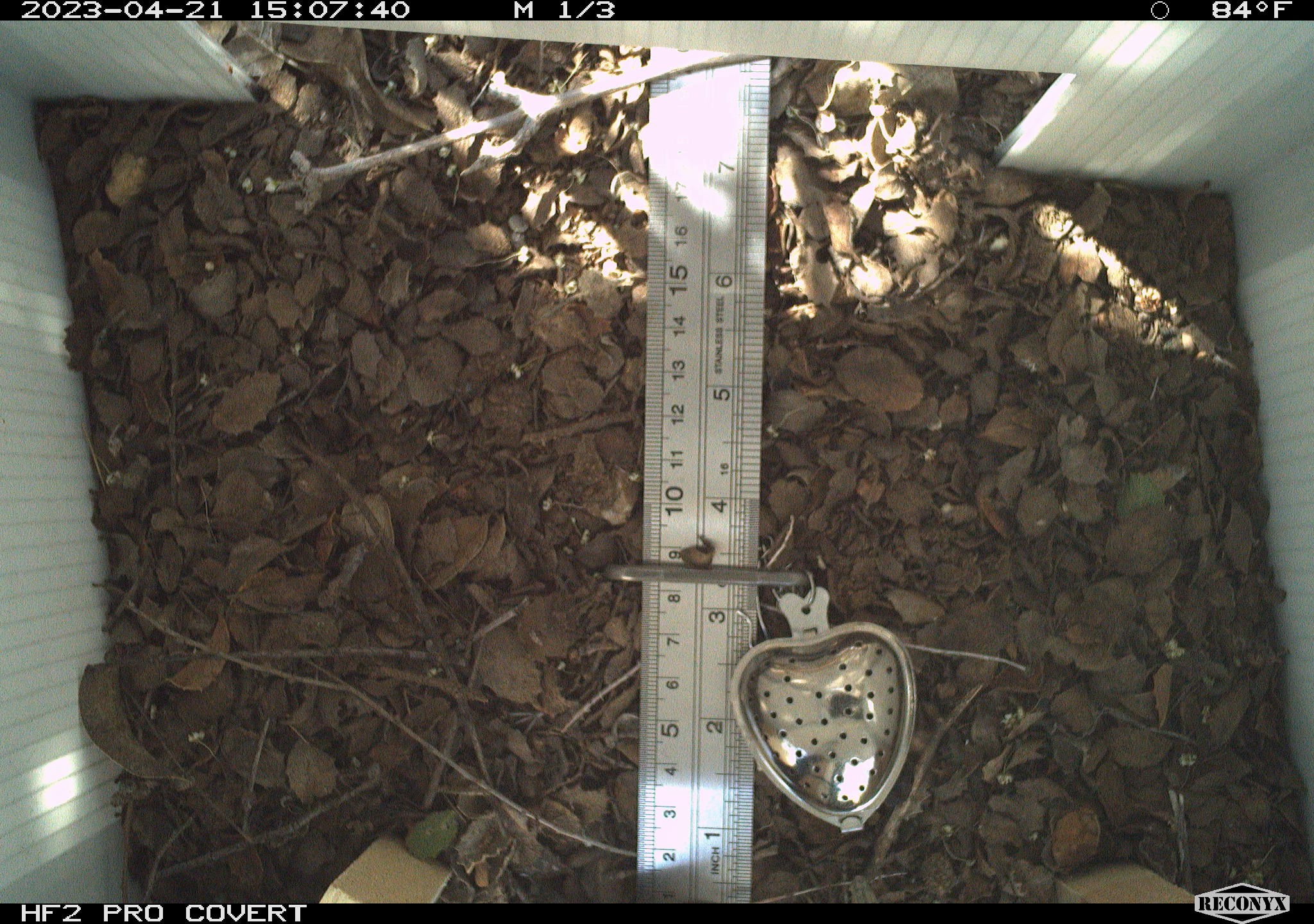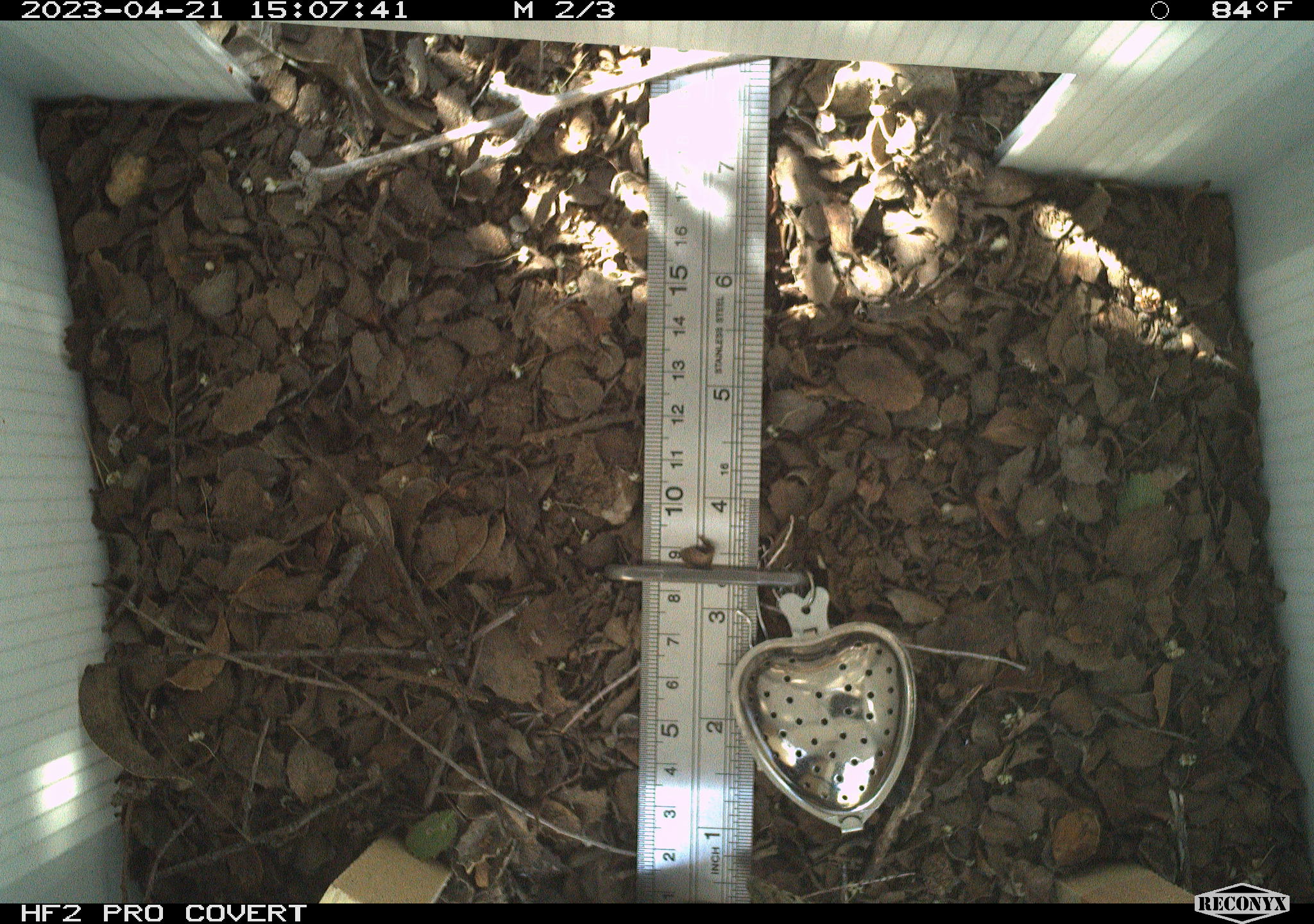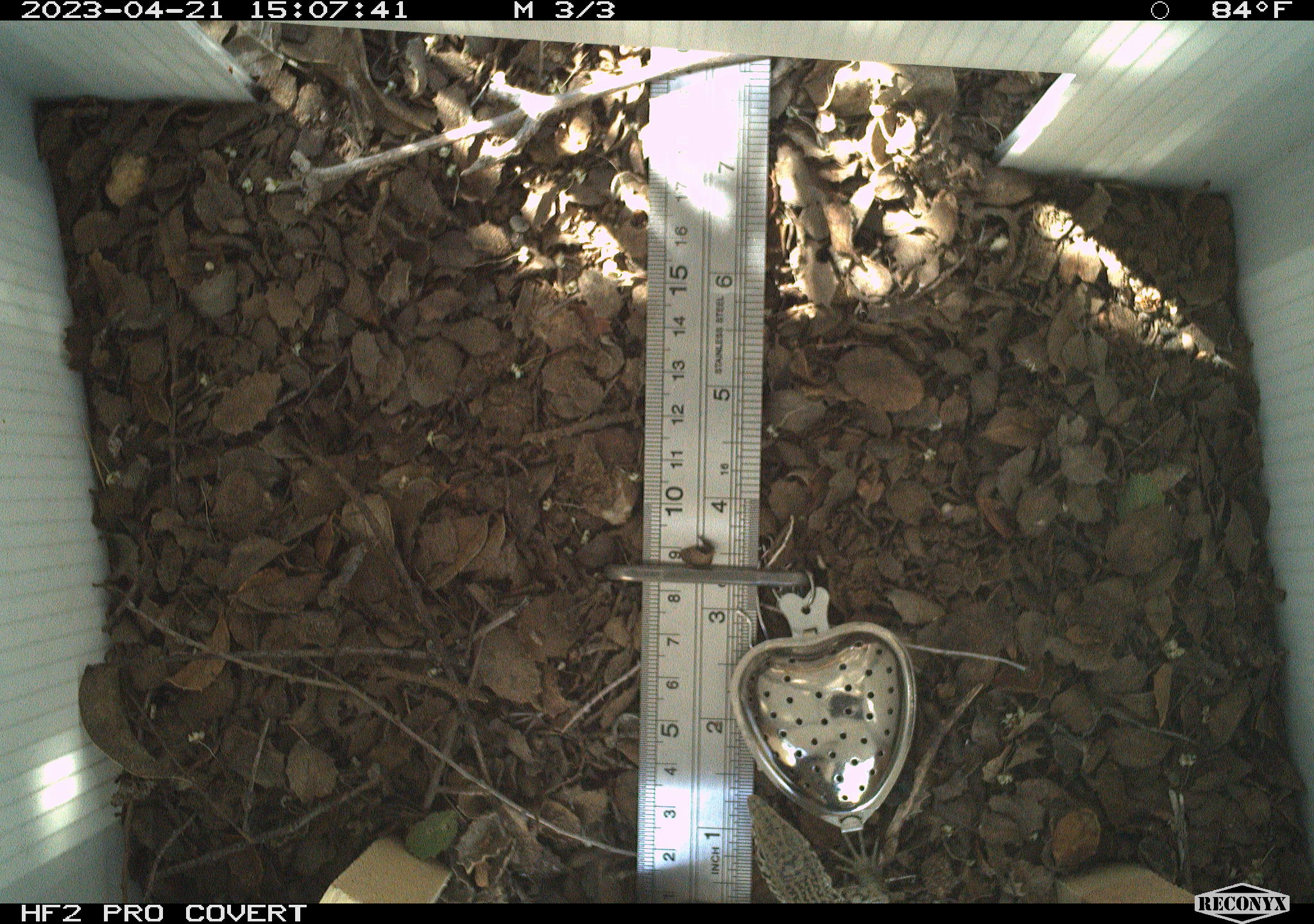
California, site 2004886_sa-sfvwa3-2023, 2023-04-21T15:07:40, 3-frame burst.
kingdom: Animalia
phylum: Chordata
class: Reptilia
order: Squamata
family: Colubridae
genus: Masticophis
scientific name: Masticophis lateralis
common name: striped racer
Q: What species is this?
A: Striped racer (Masticophis lateralis).